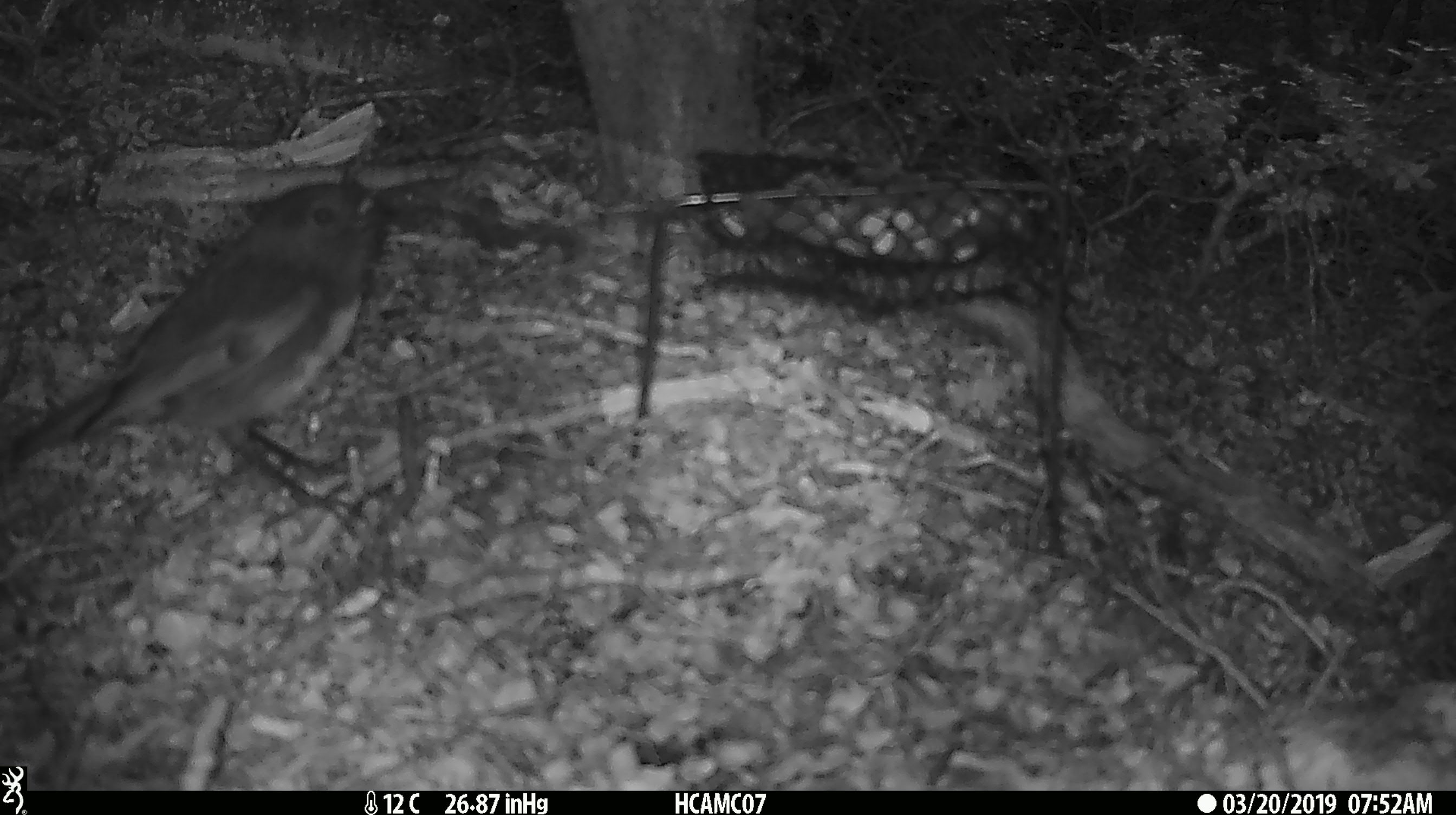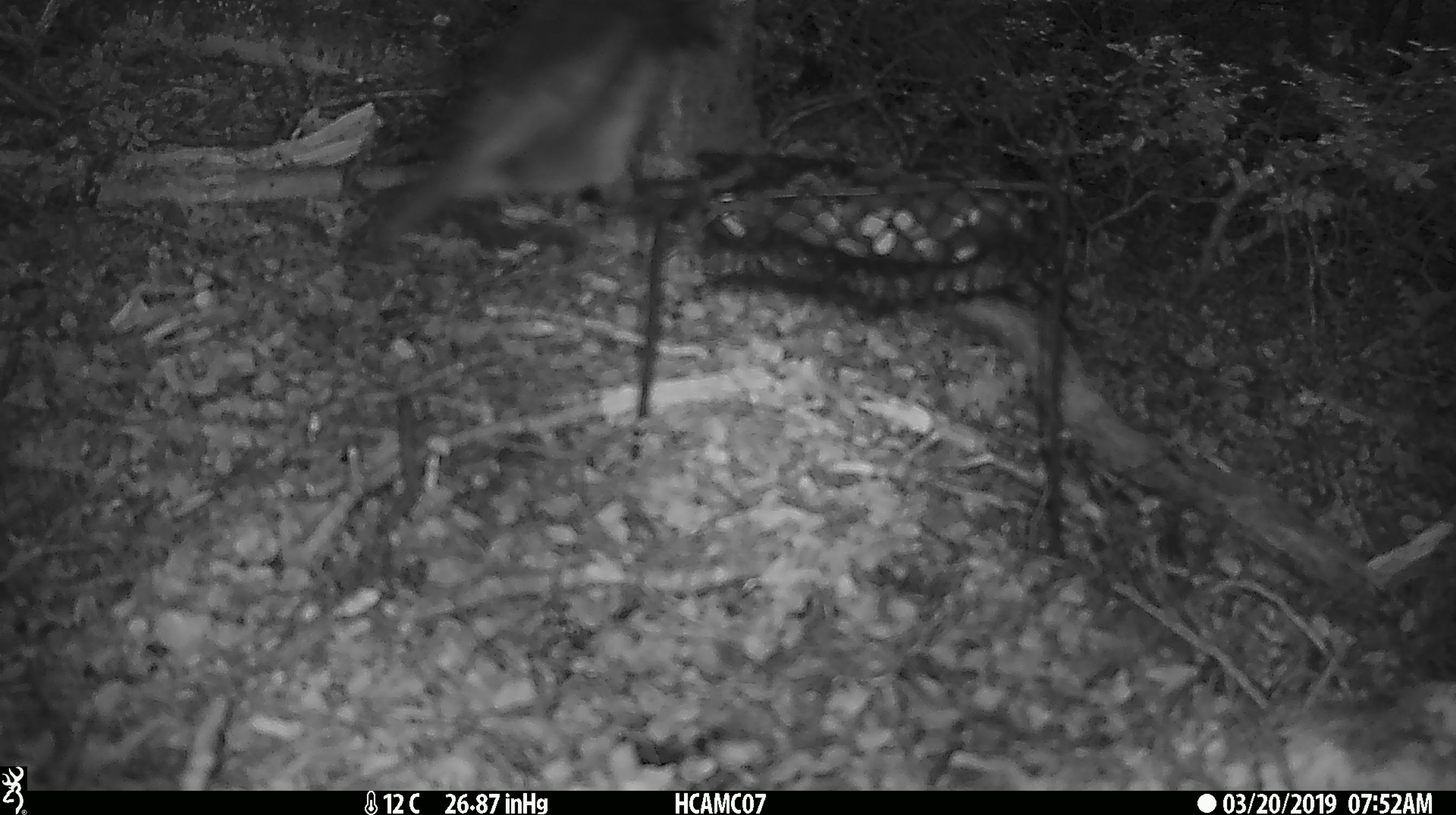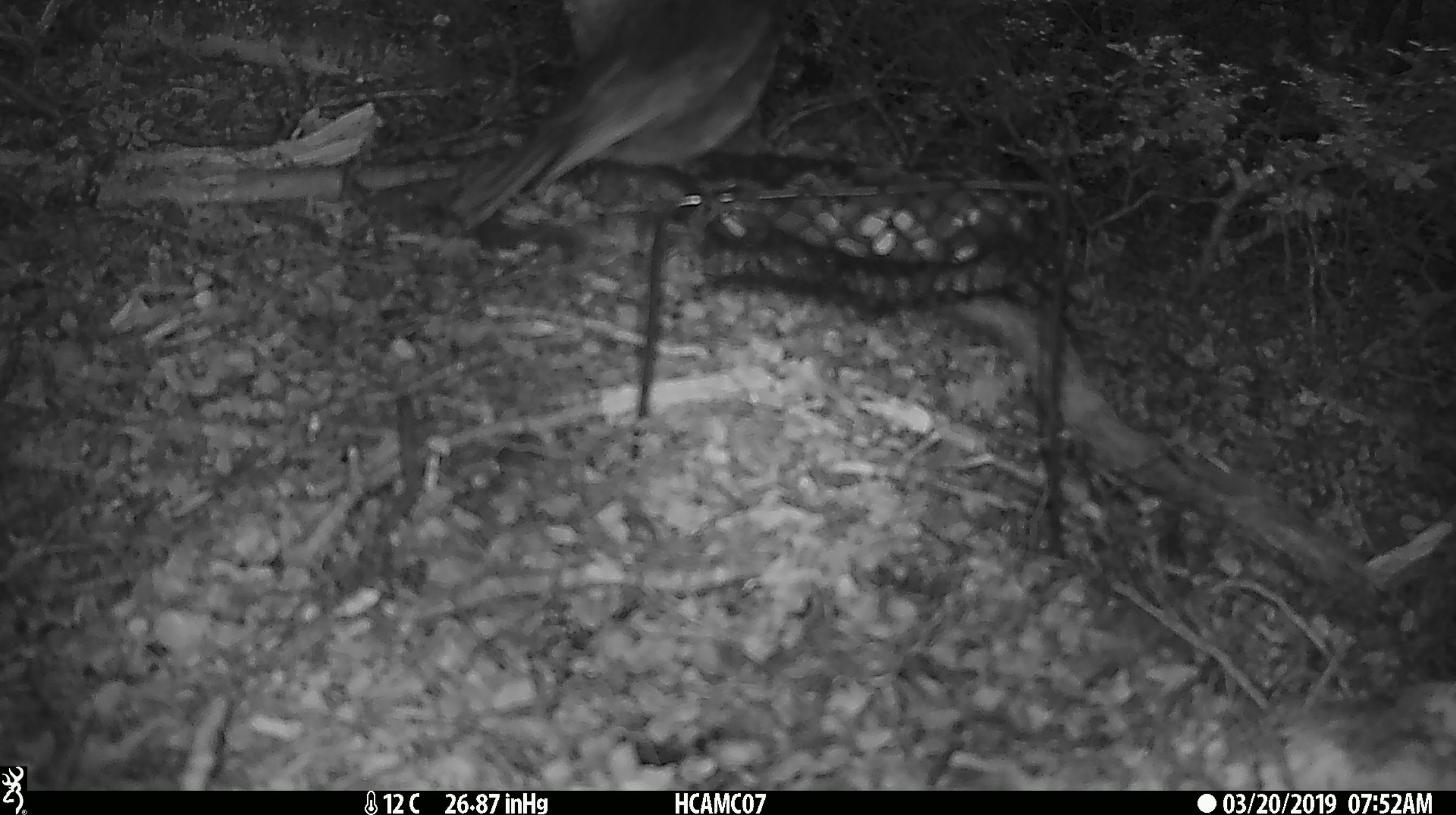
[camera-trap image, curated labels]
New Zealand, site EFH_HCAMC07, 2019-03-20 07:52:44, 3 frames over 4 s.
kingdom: Animalia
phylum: Chordata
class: Aves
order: Passeriformes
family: Petroicidae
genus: Petroica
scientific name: Petroica australis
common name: new zealand robin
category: robin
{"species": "robin (new zealand robin) (Petroica australis)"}